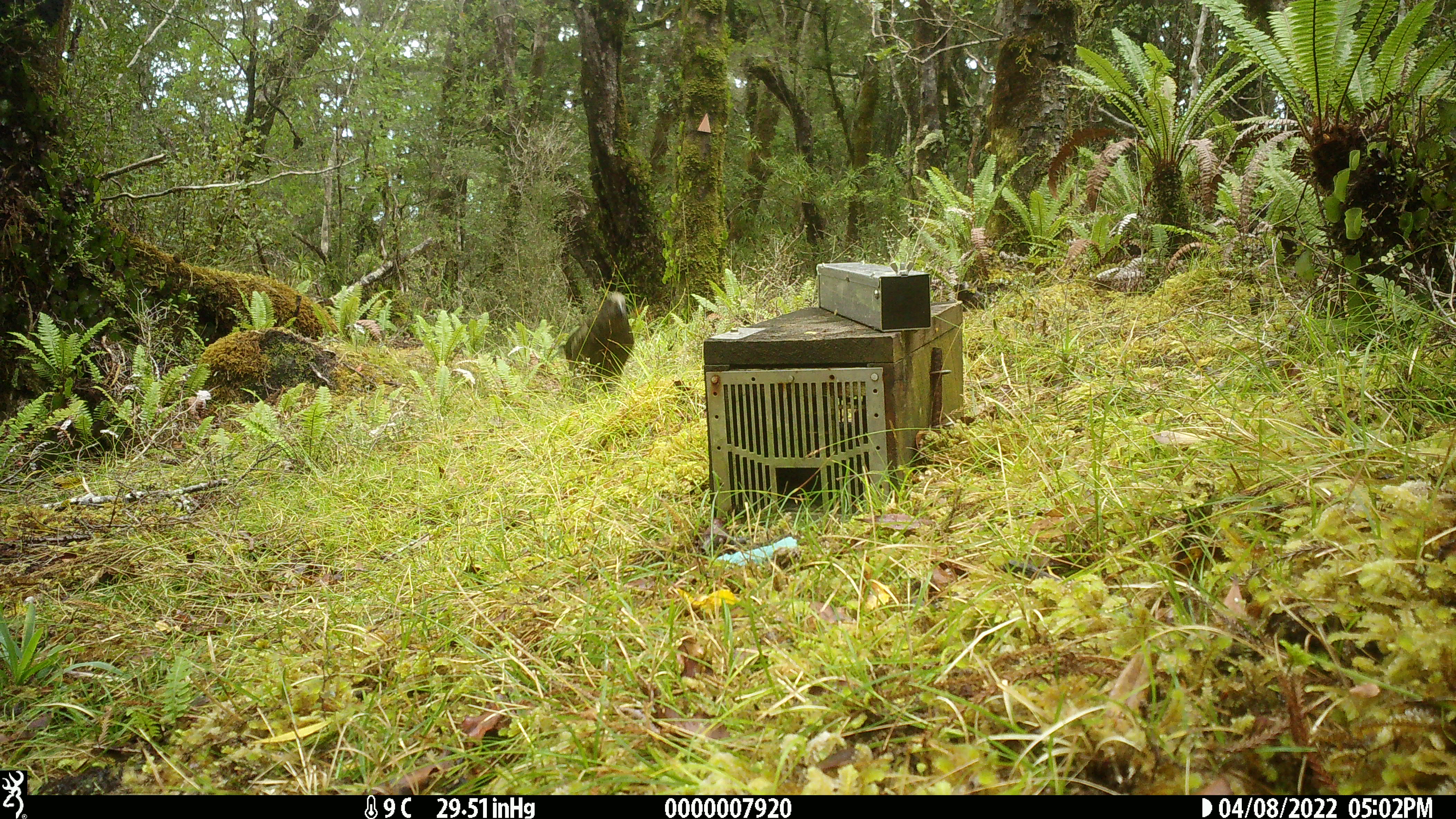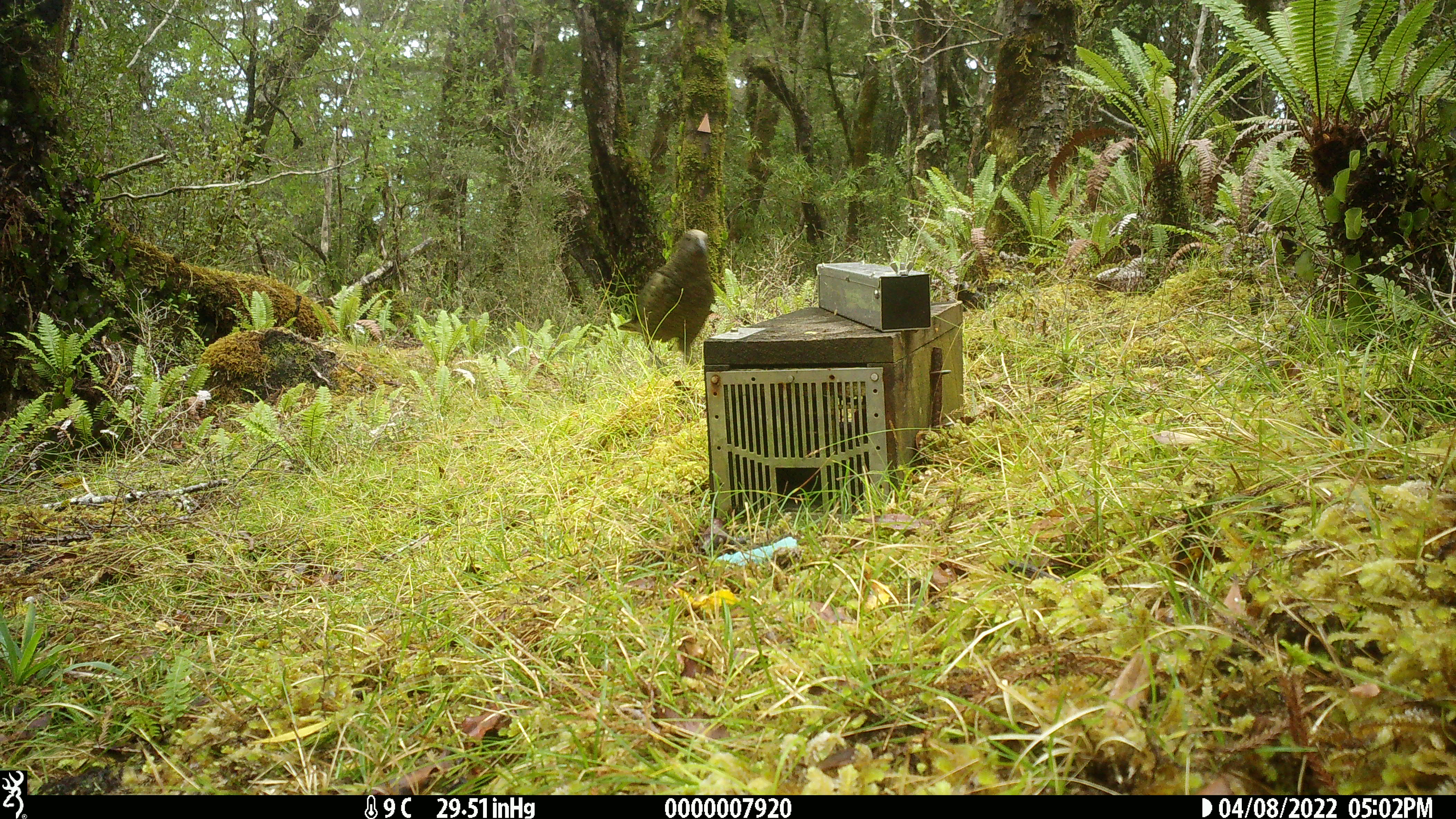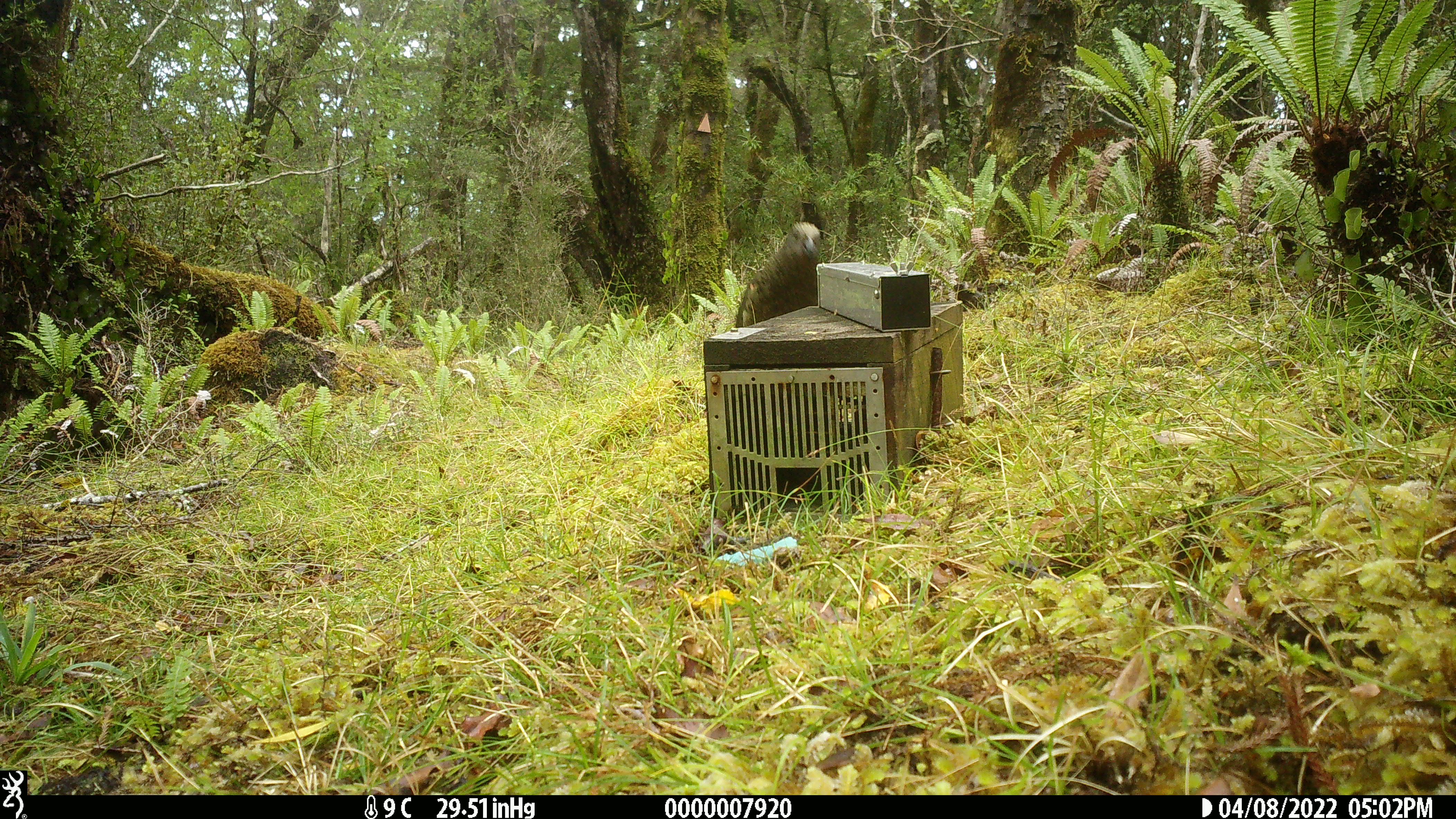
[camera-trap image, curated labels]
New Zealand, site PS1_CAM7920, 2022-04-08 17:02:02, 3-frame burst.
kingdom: Animalia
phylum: Chordata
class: Aves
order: Psittaciformes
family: Strigopidae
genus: Nestor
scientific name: Nestor notabilis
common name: kea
Kea (Nestor notabilis).